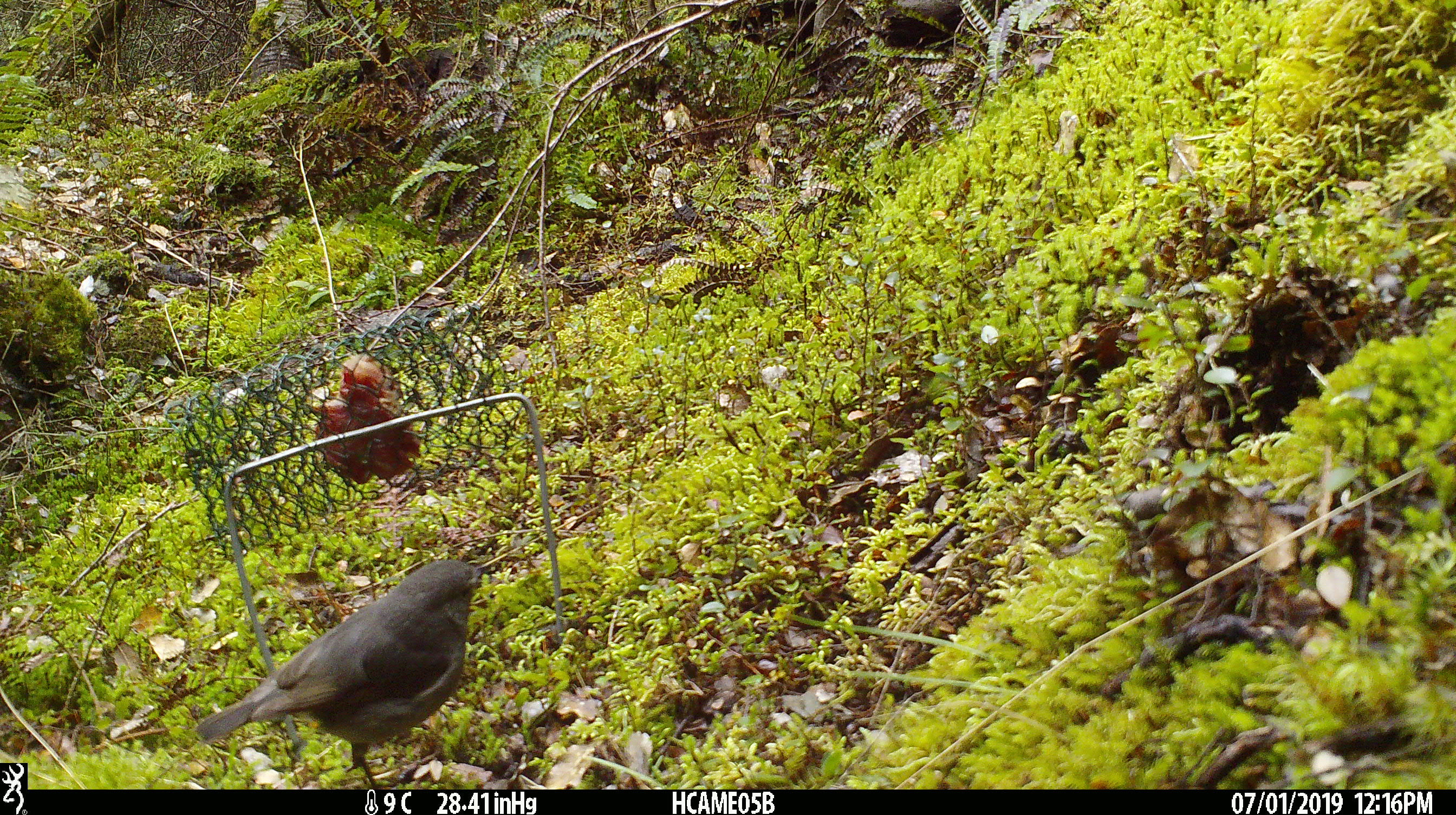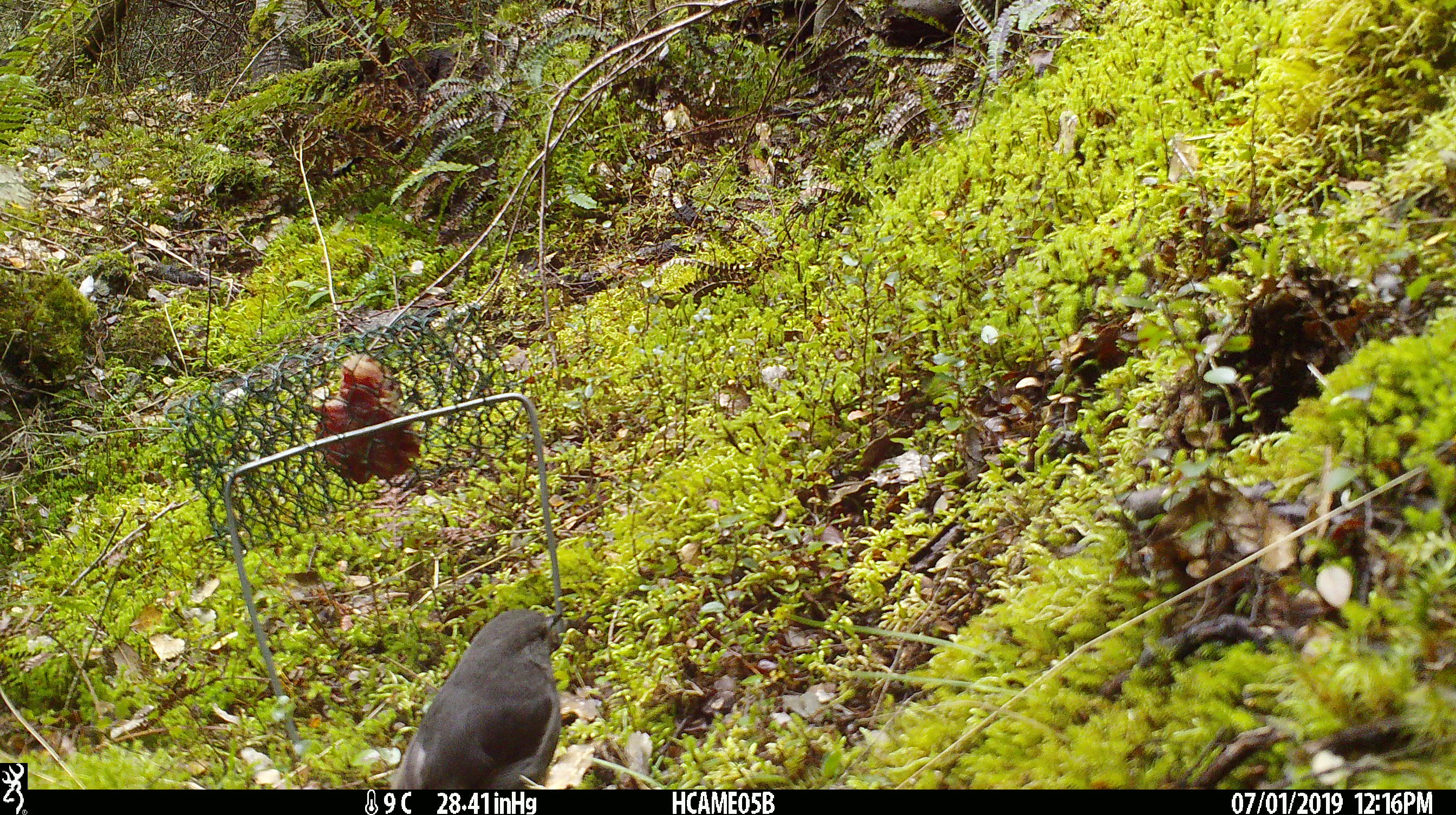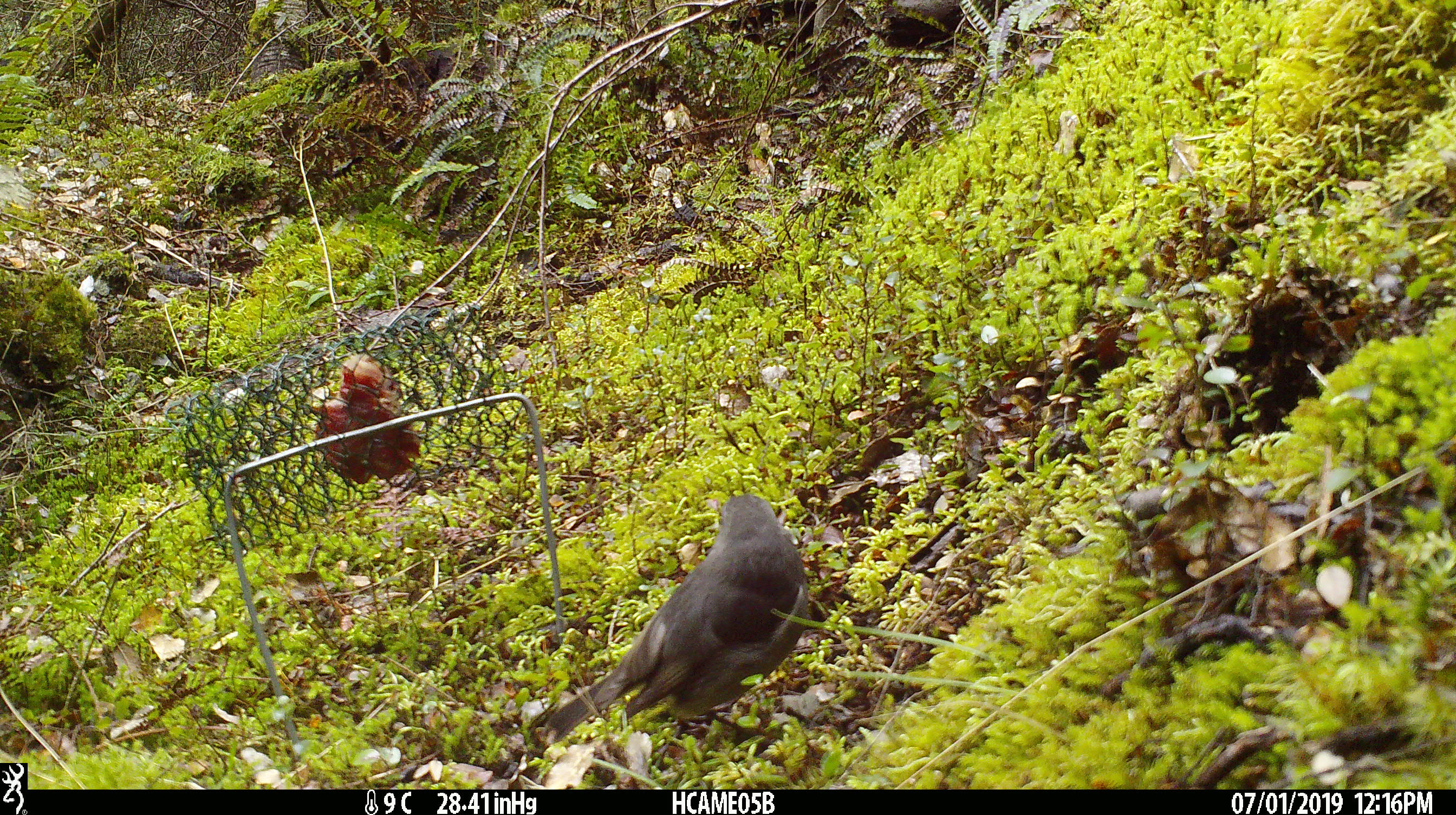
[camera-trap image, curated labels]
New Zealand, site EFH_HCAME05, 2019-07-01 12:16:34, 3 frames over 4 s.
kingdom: Animalia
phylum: Chordata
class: Aves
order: Passeriformes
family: Petroicidae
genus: Petroica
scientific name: Petroica australis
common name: new zealand robin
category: robin